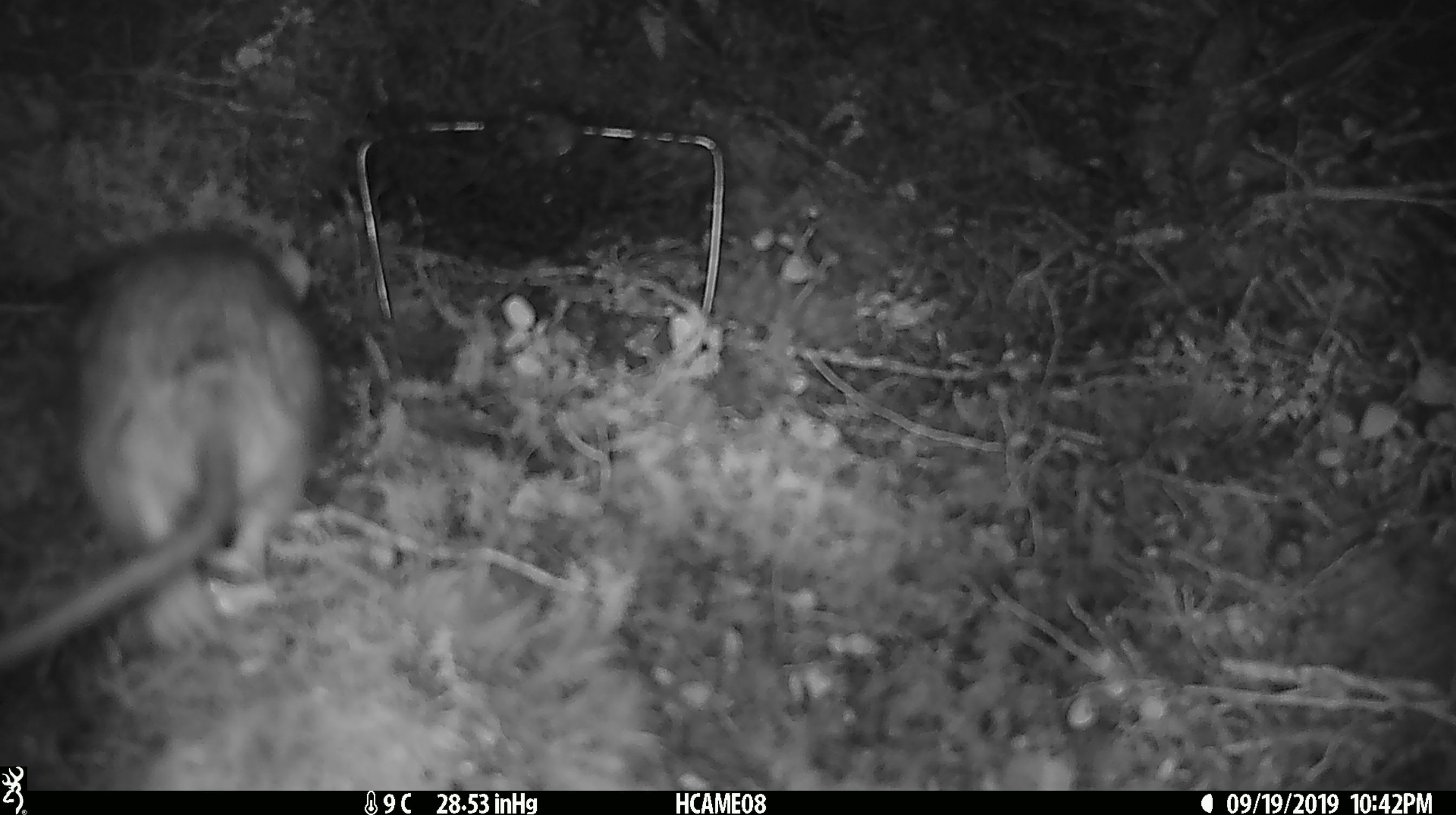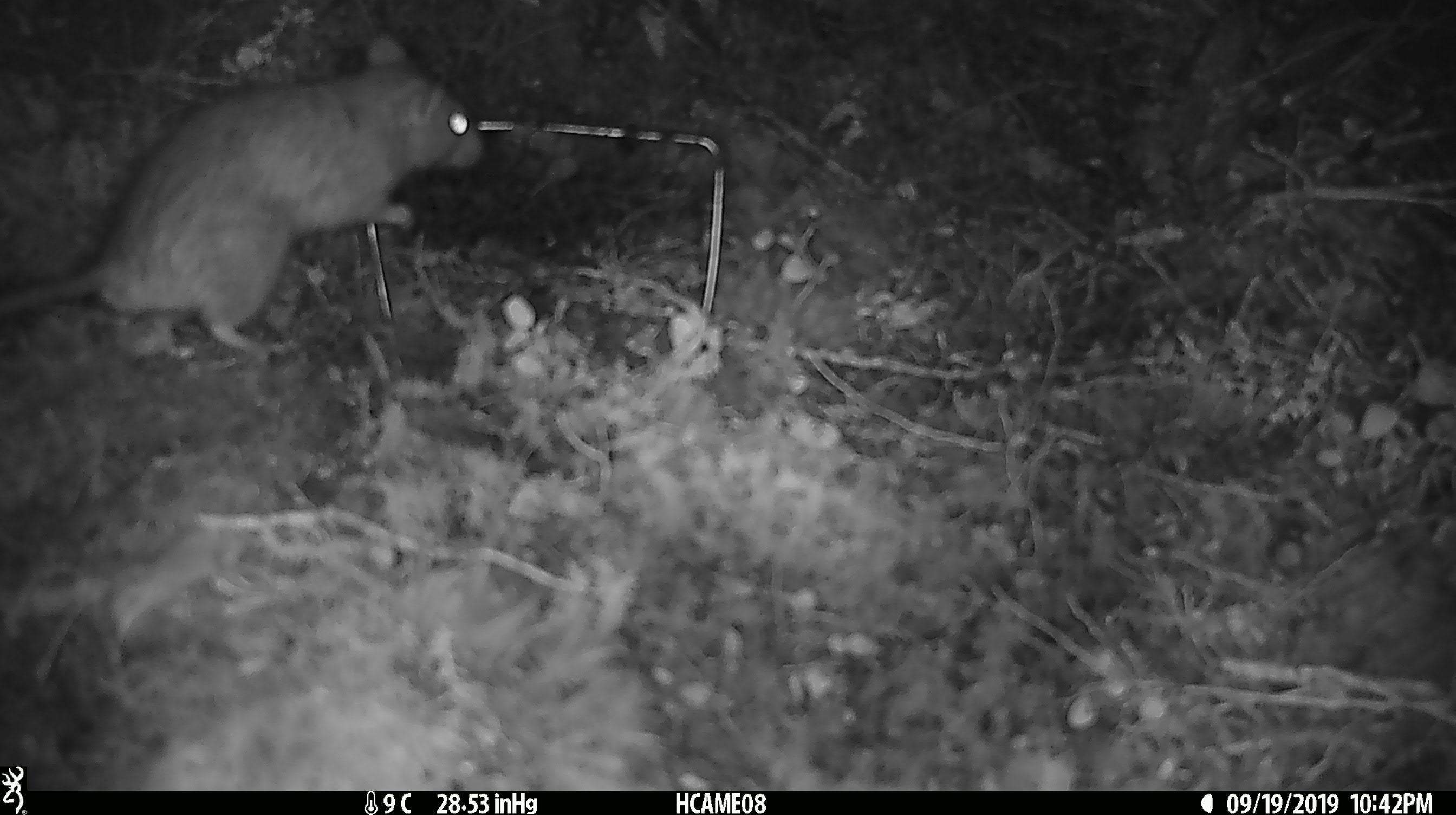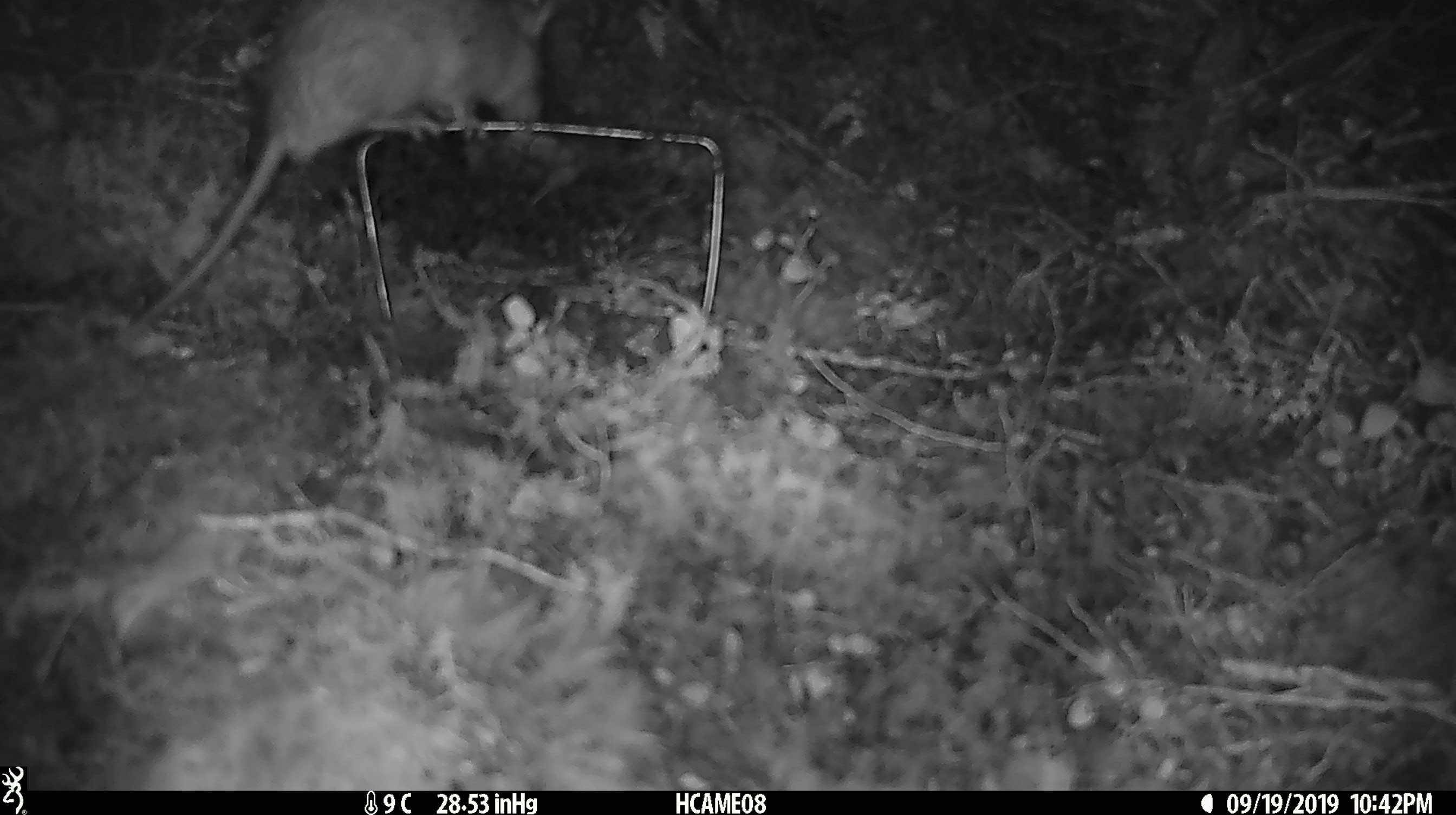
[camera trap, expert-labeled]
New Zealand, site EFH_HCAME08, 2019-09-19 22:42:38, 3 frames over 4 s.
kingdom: Animalia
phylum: Chordata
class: Mammalia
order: Rodentia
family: Muridae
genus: Rattus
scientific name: Rattus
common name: rat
Rat (Rattus).